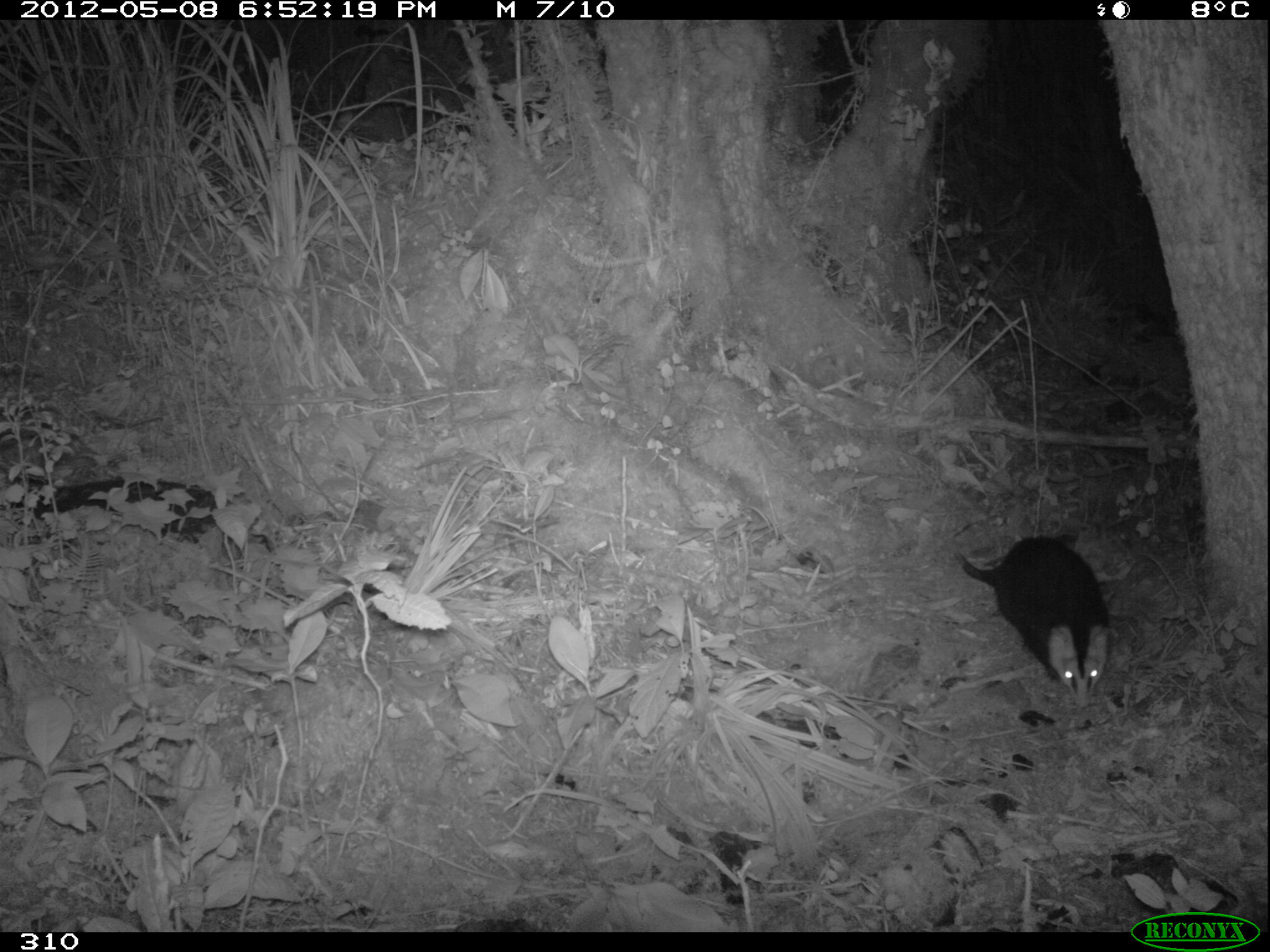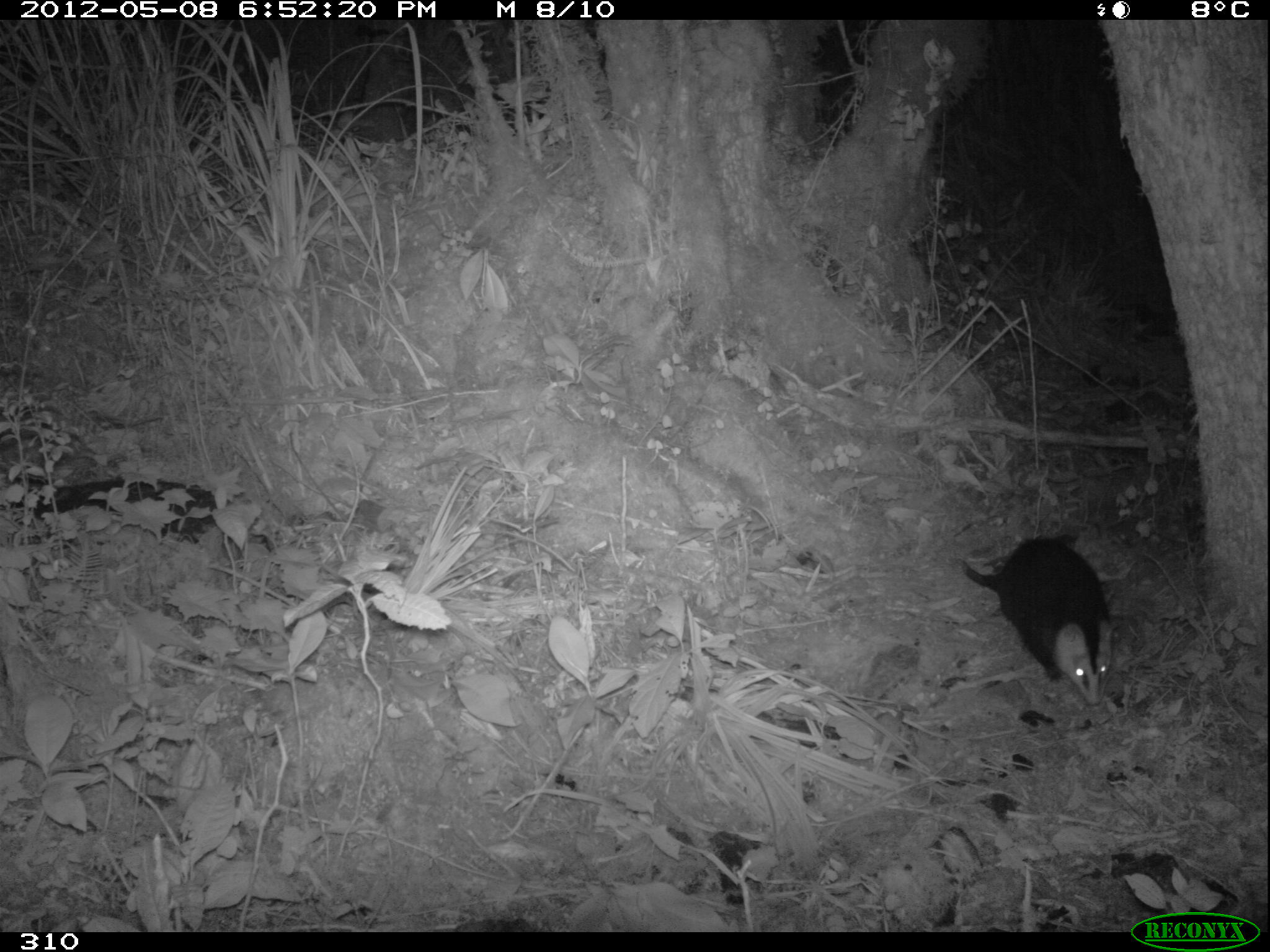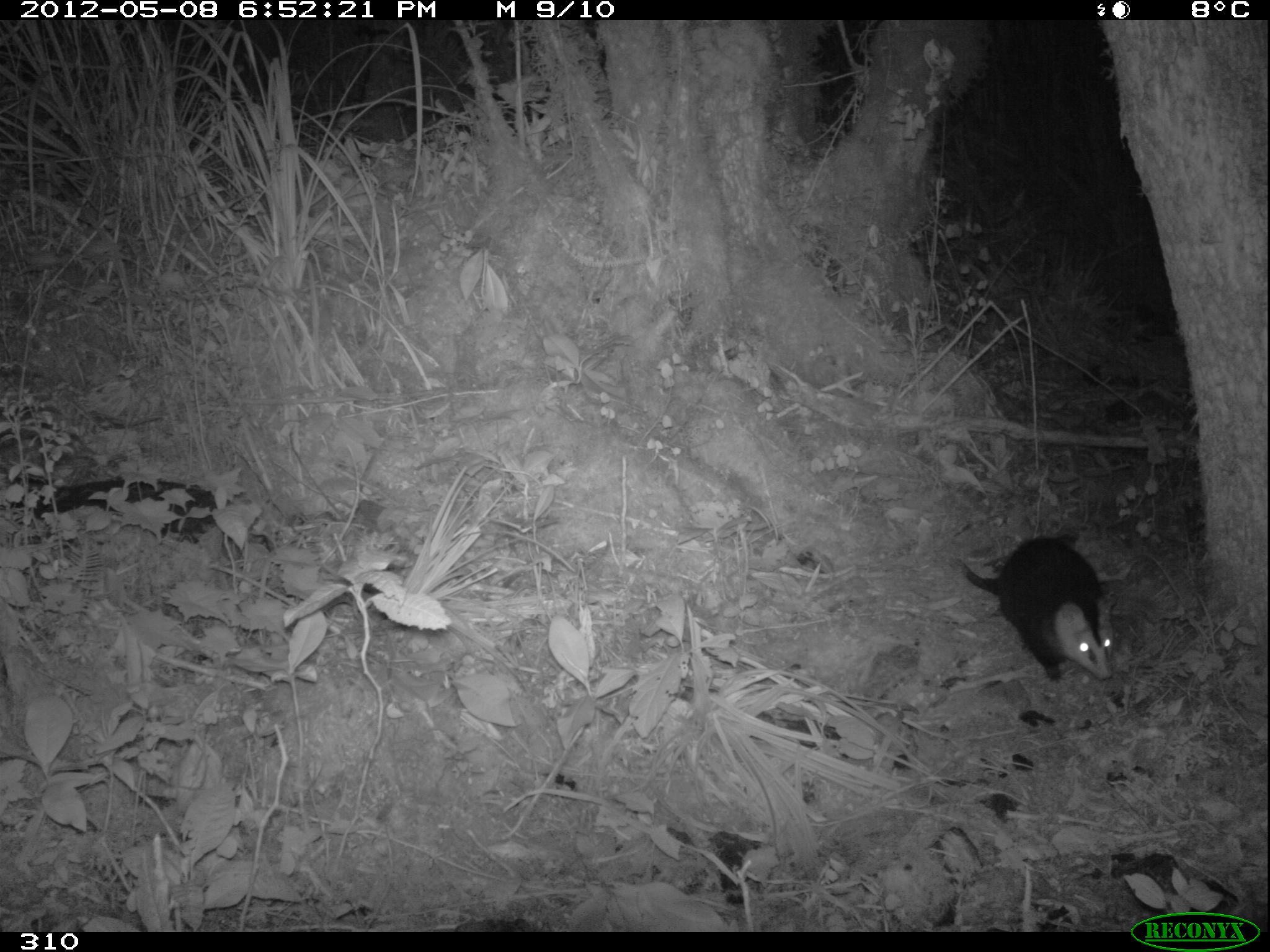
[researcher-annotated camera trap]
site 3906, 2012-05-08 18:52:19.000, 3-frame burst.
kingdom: Animalia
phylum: Chordata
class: Mammalia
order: Didelphimorphia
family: Didelphidae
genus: Didelphis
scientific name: Didelphis pernigra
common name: andean white-eared opossum